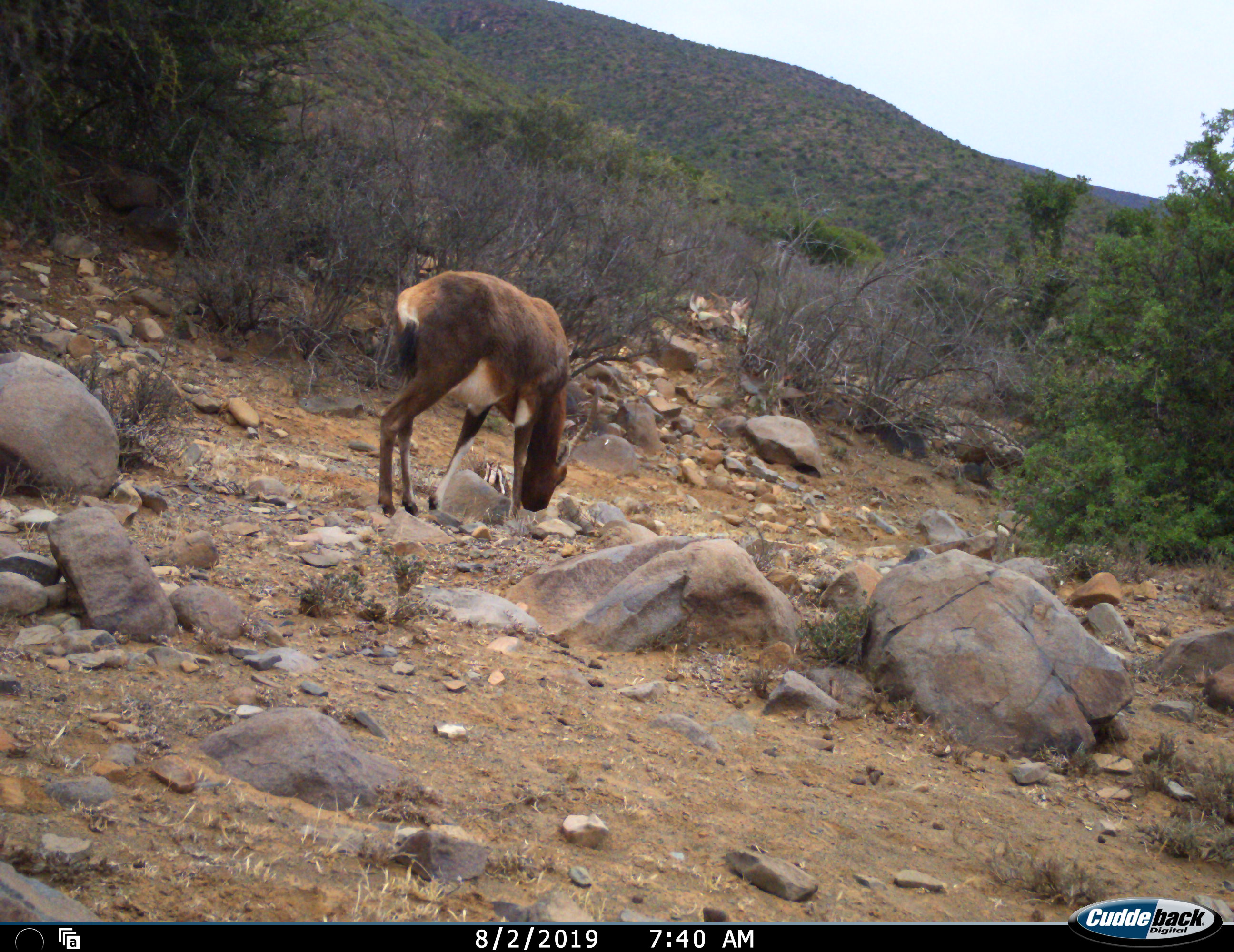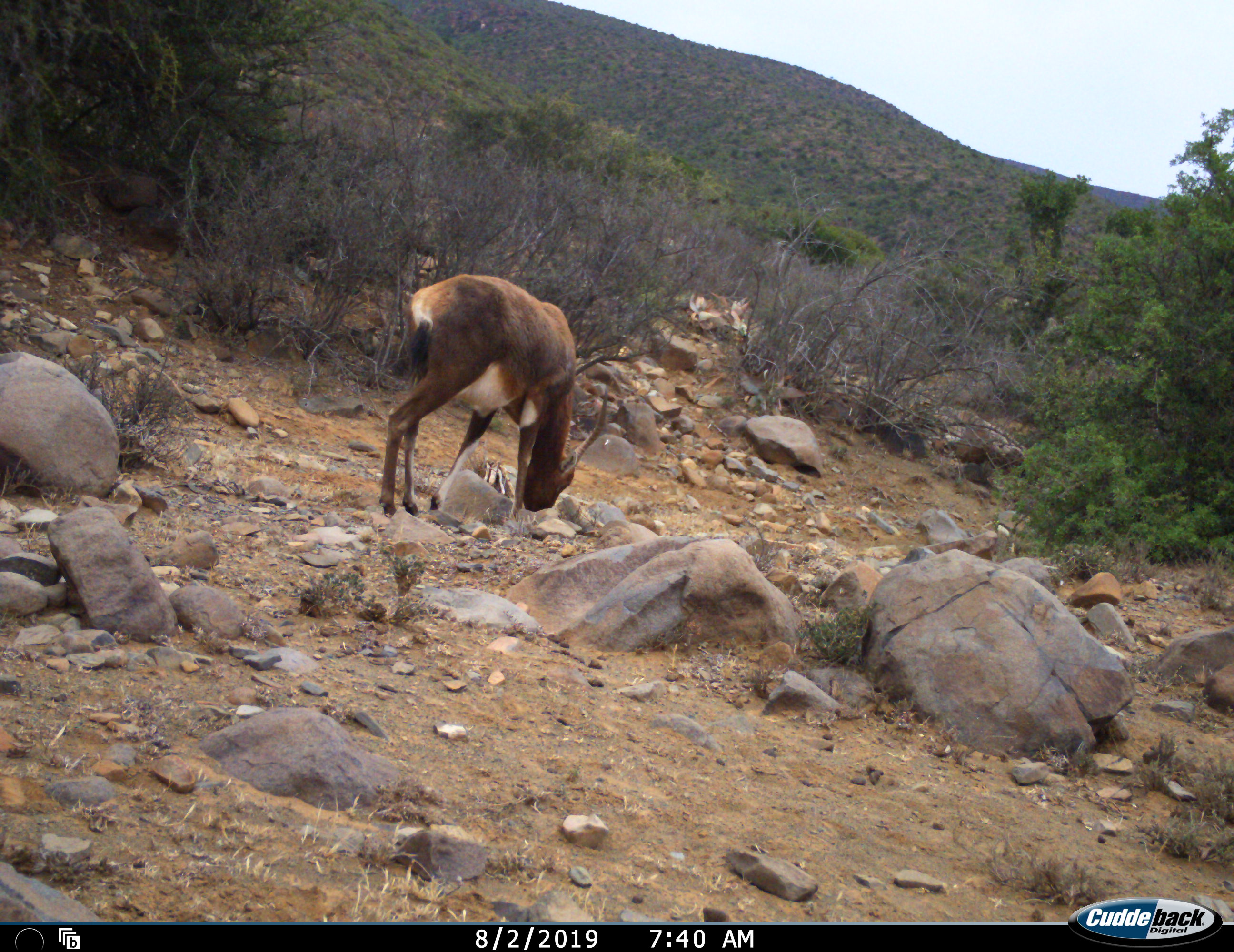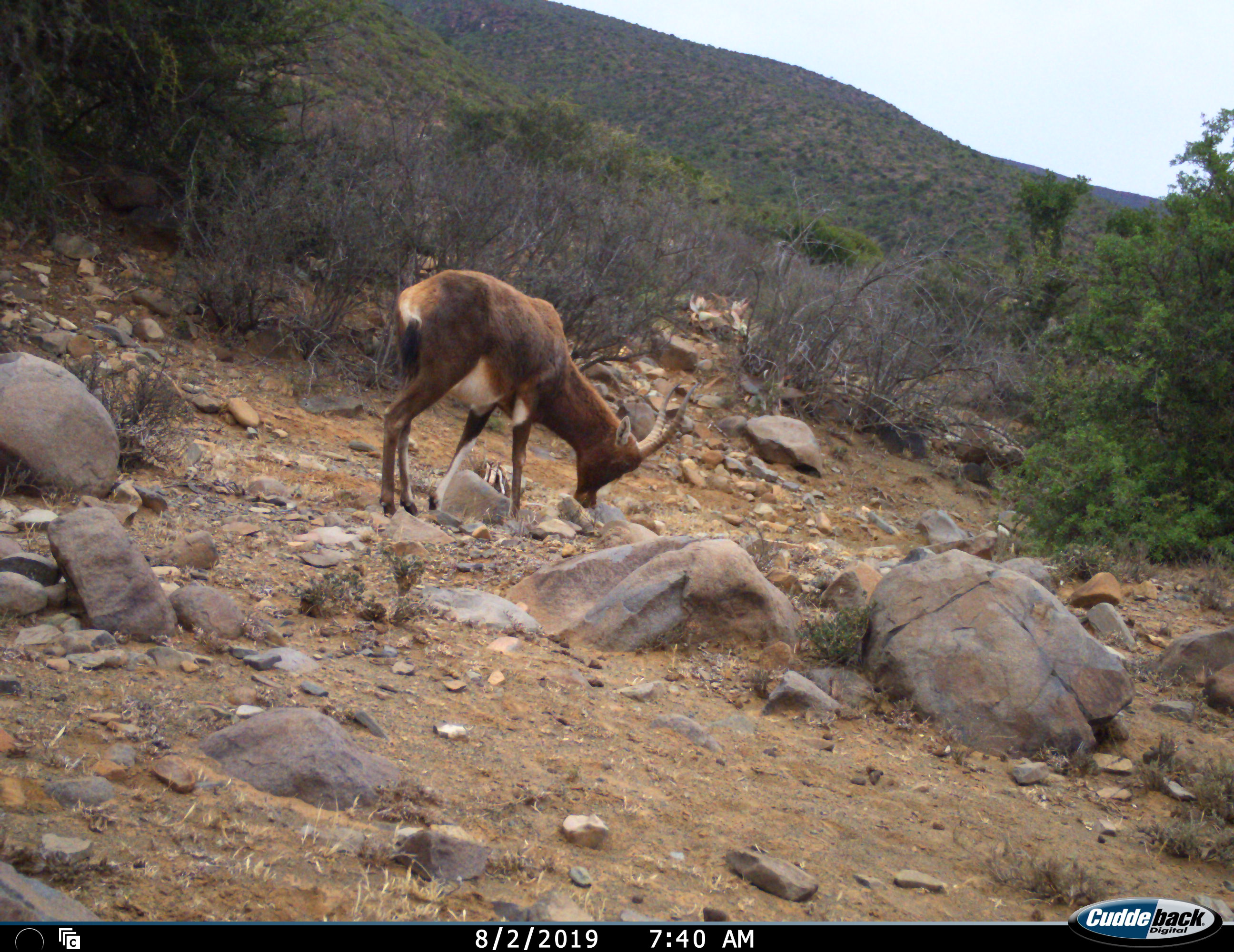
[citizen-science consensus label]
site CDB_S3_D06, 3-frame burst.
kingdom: Animalia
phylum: Chordata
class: Mammalia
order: Artiodactyla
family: Bovidae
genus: Damaliscus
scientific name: Damaliscus pygargus phillipsi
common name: blesbok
Blesbok (Damaliscus pygargus phillipsi), count 1. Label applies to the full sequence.